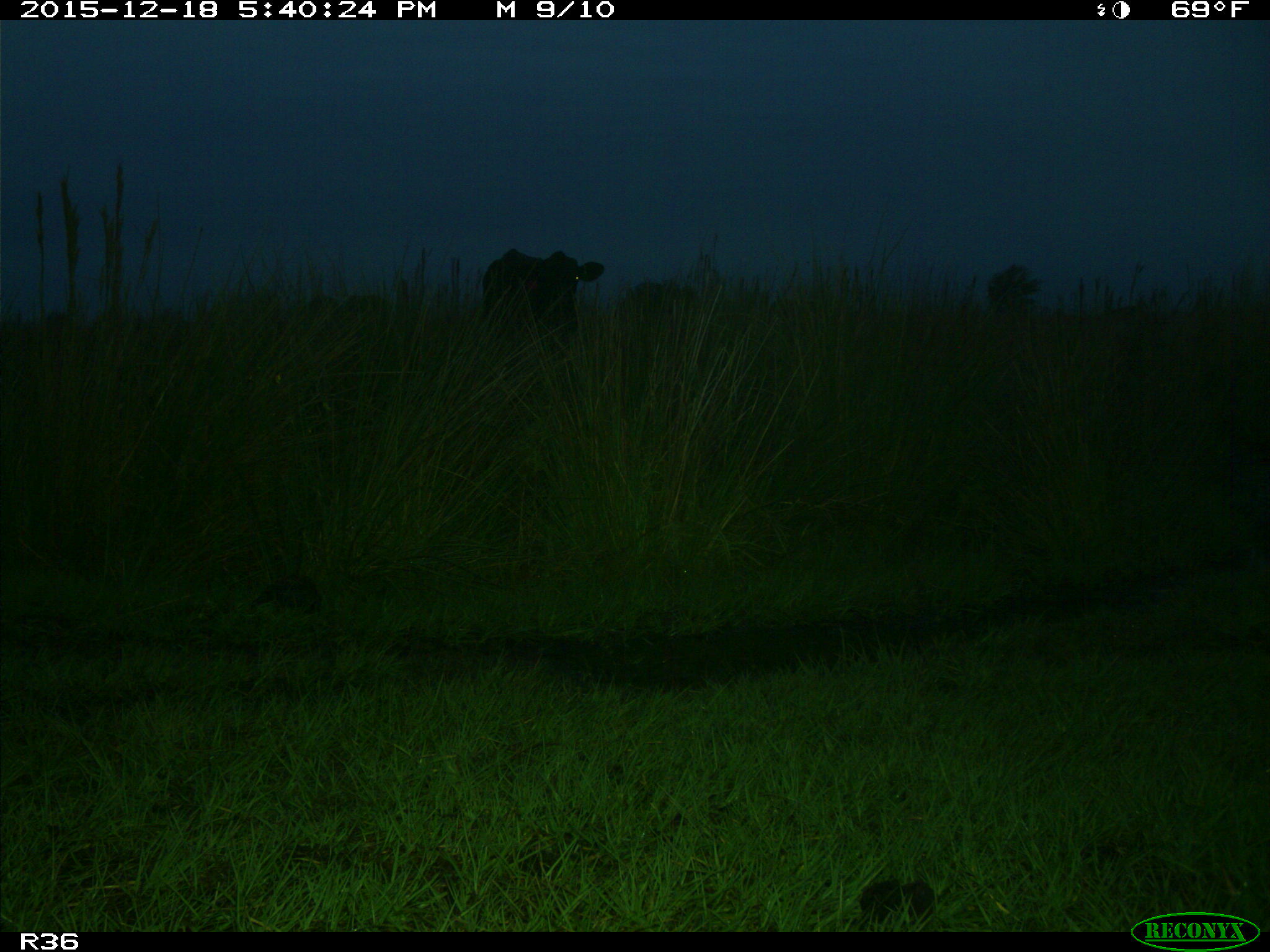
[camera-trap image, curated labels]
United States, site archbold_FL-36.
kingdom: Animalia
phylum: Chordata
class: Mammalia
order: Artiodactyla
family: Bovidae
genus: Bos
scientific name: Bos taurus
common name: domestic cow